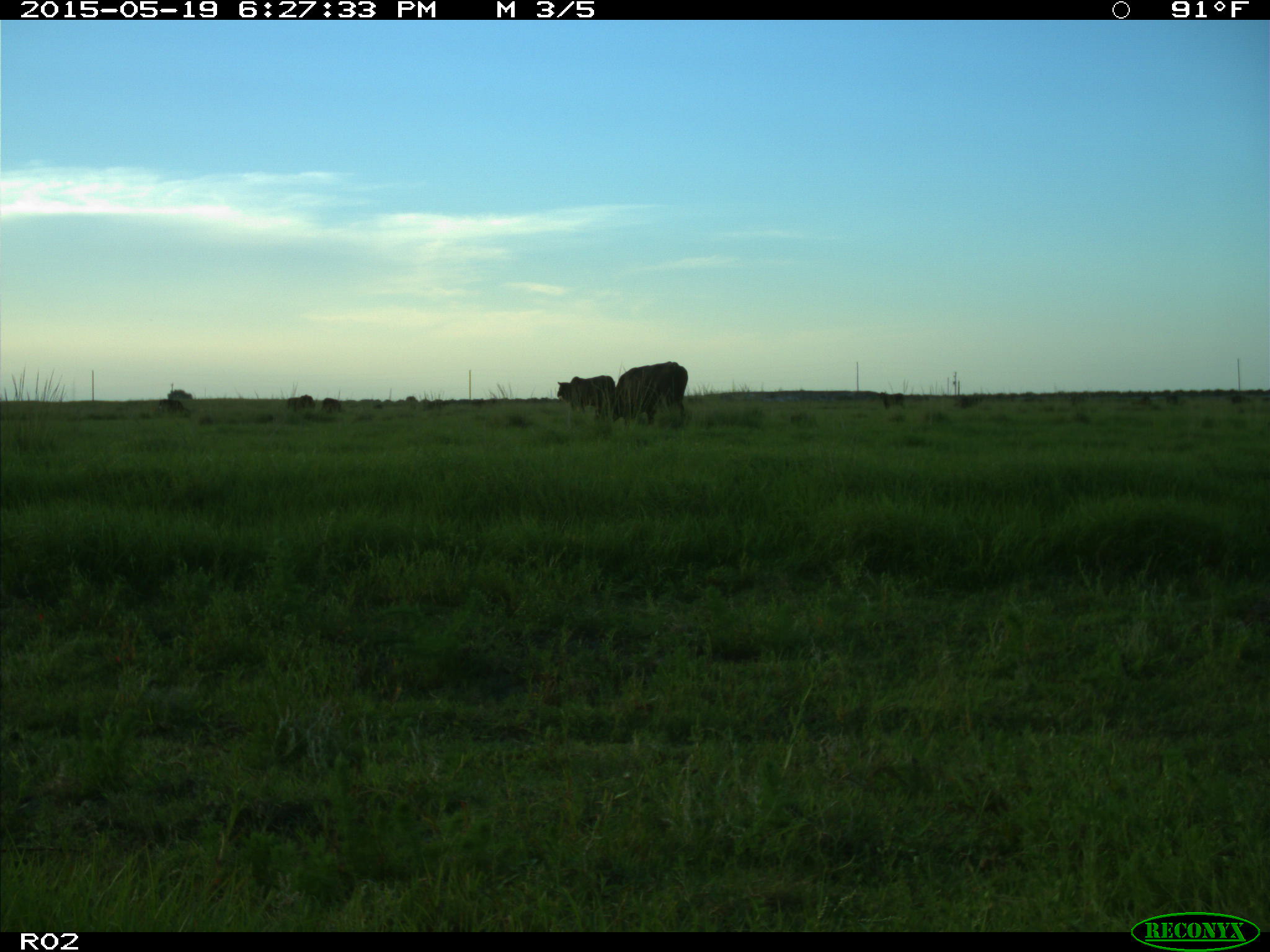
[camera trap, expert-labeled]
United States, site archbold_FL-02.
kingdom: Animalia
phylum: Chordata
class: Mammalia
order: Artiodactyla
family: Bovidae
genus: Bos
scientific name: Bos taurus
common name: domestic cow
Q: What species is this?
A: Bos taurus (domestic cow).